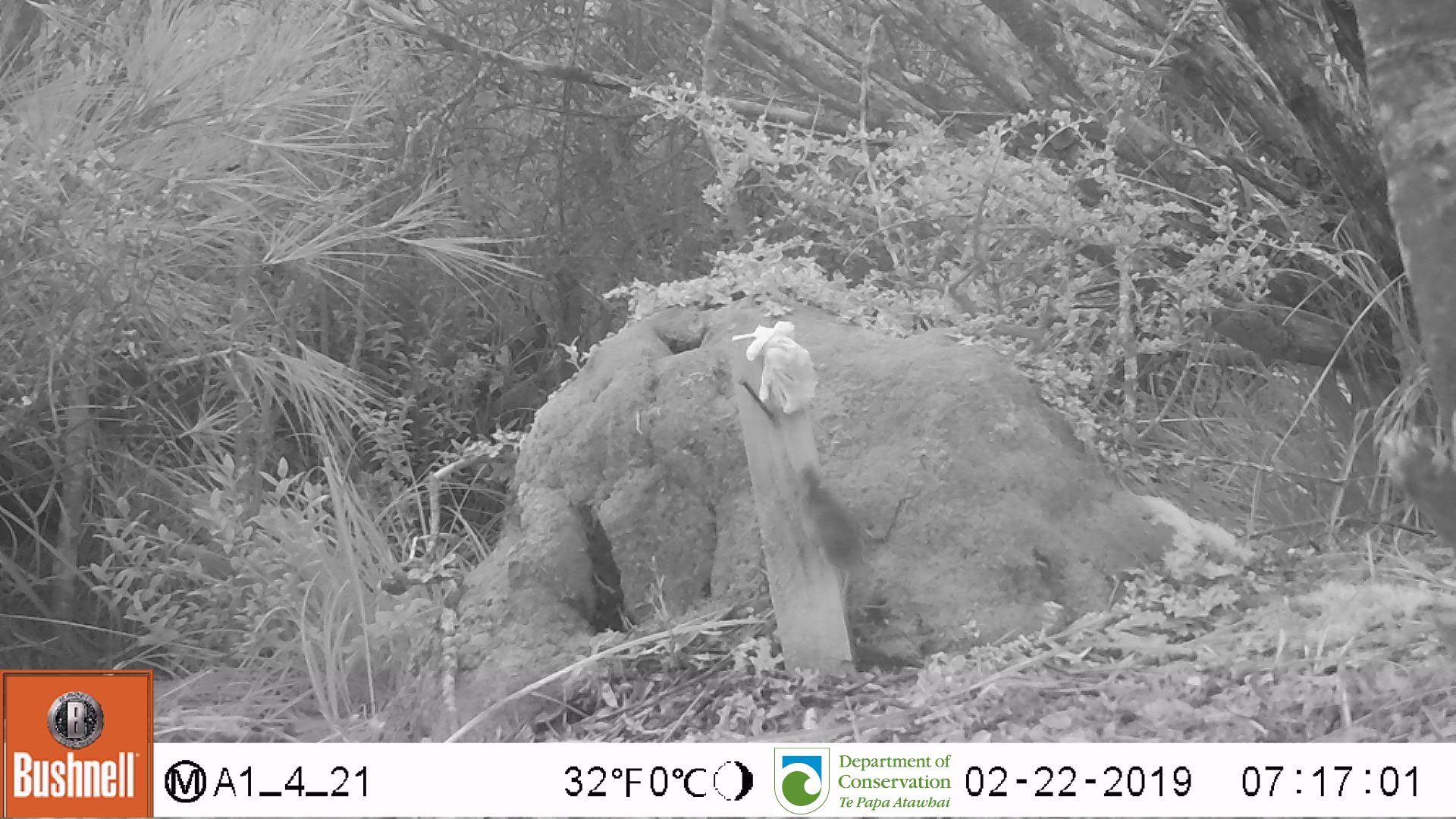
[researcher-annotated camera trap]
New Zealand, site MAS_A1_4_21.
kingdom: Animalia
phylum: Chordata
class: Mammalia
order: Rodentia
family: Muridae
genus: Mus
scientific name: Mus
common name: mouse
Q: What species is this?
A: Mouse (Mus).